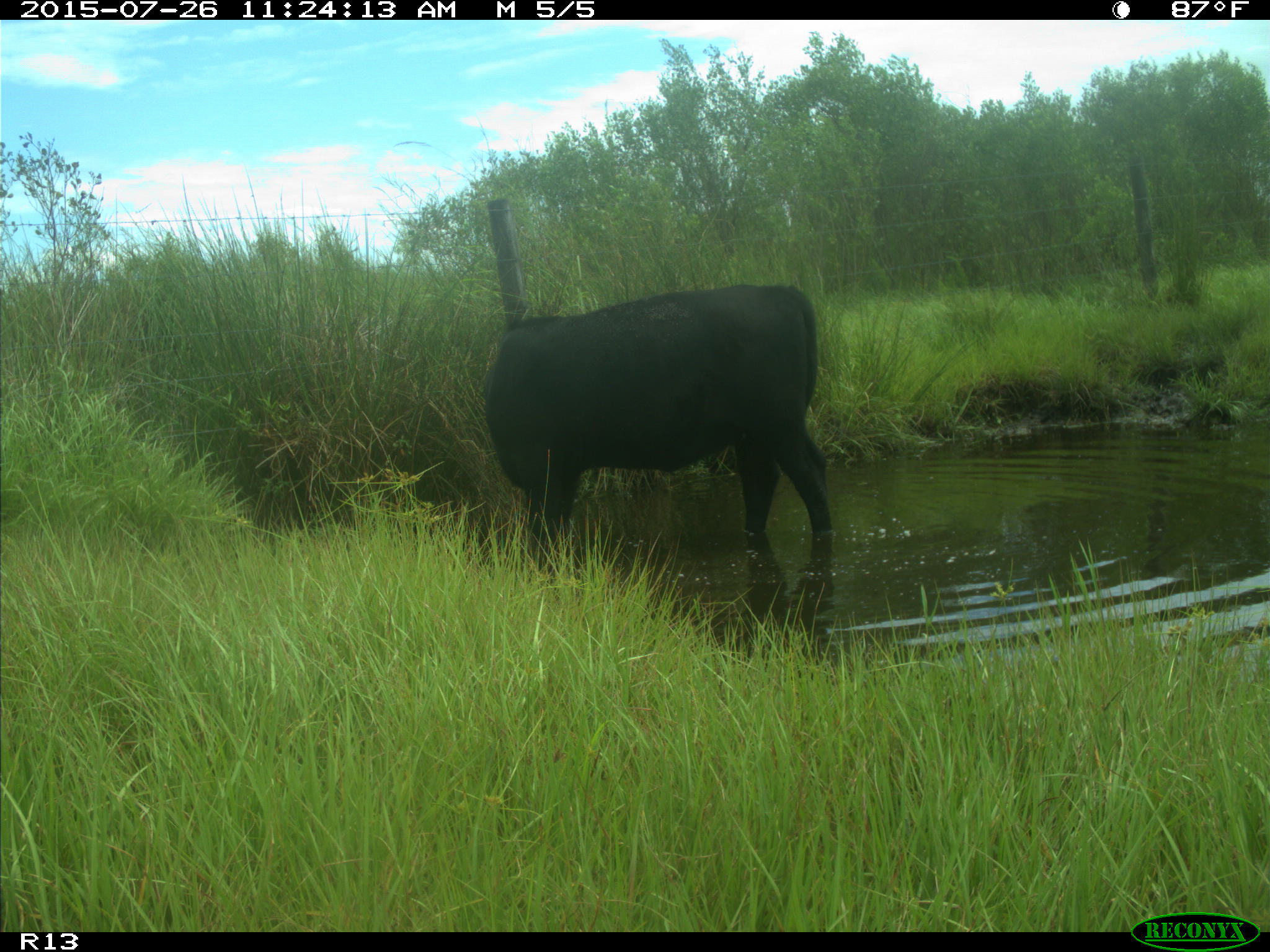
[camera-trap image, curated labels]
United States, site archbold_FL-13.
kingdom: Animalia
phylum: Chordata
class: Mammalia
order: Artiodactyla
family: Bovidae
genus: Bos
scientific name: Bos taurus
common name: domestic cow